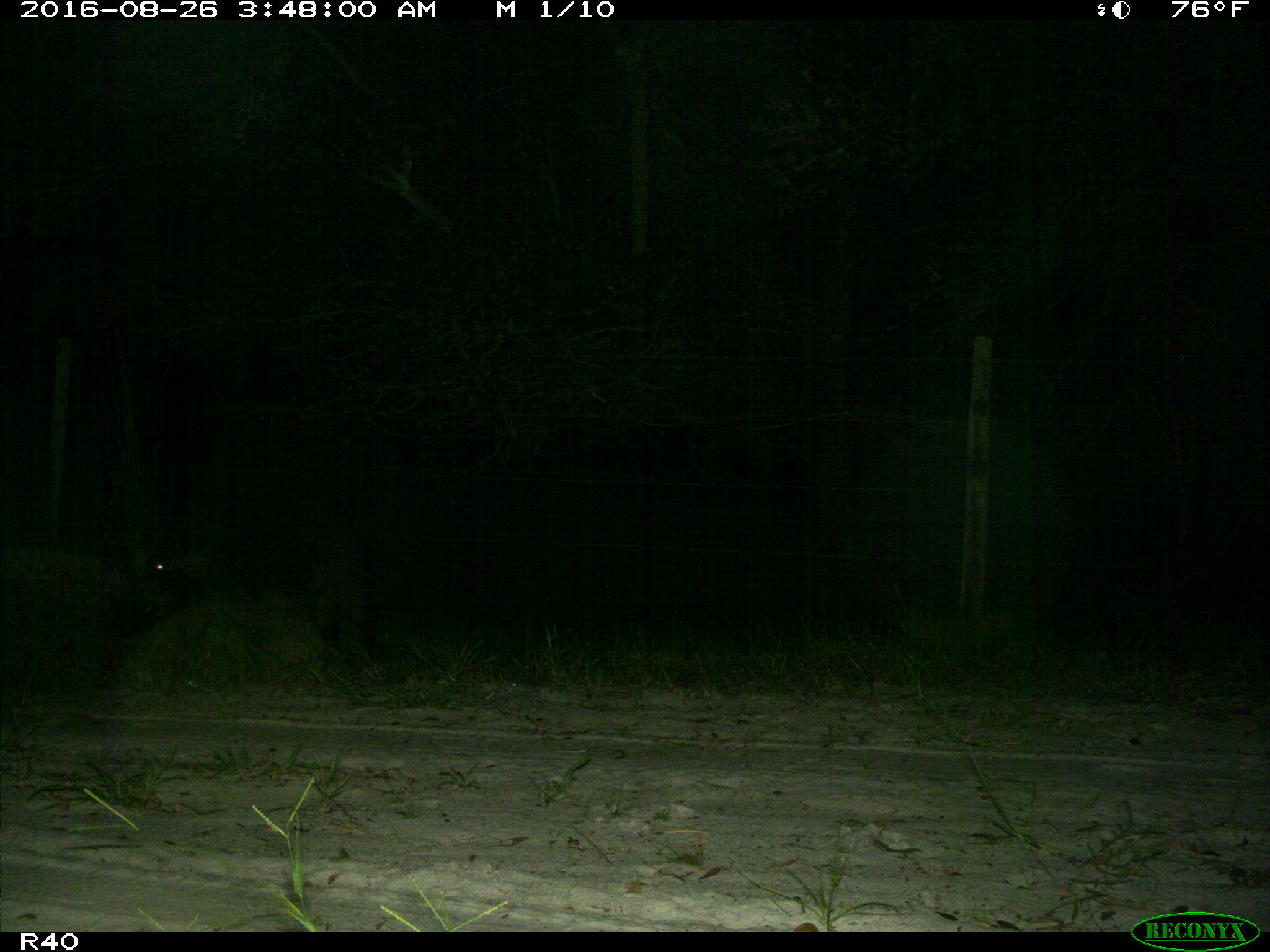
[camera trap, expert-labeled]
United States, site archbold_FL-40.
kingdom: Animalia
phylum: Chordata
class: Mammalia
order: Artiodactyla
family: Suidae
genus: Sus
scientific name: Sus scrofa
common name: wild boar